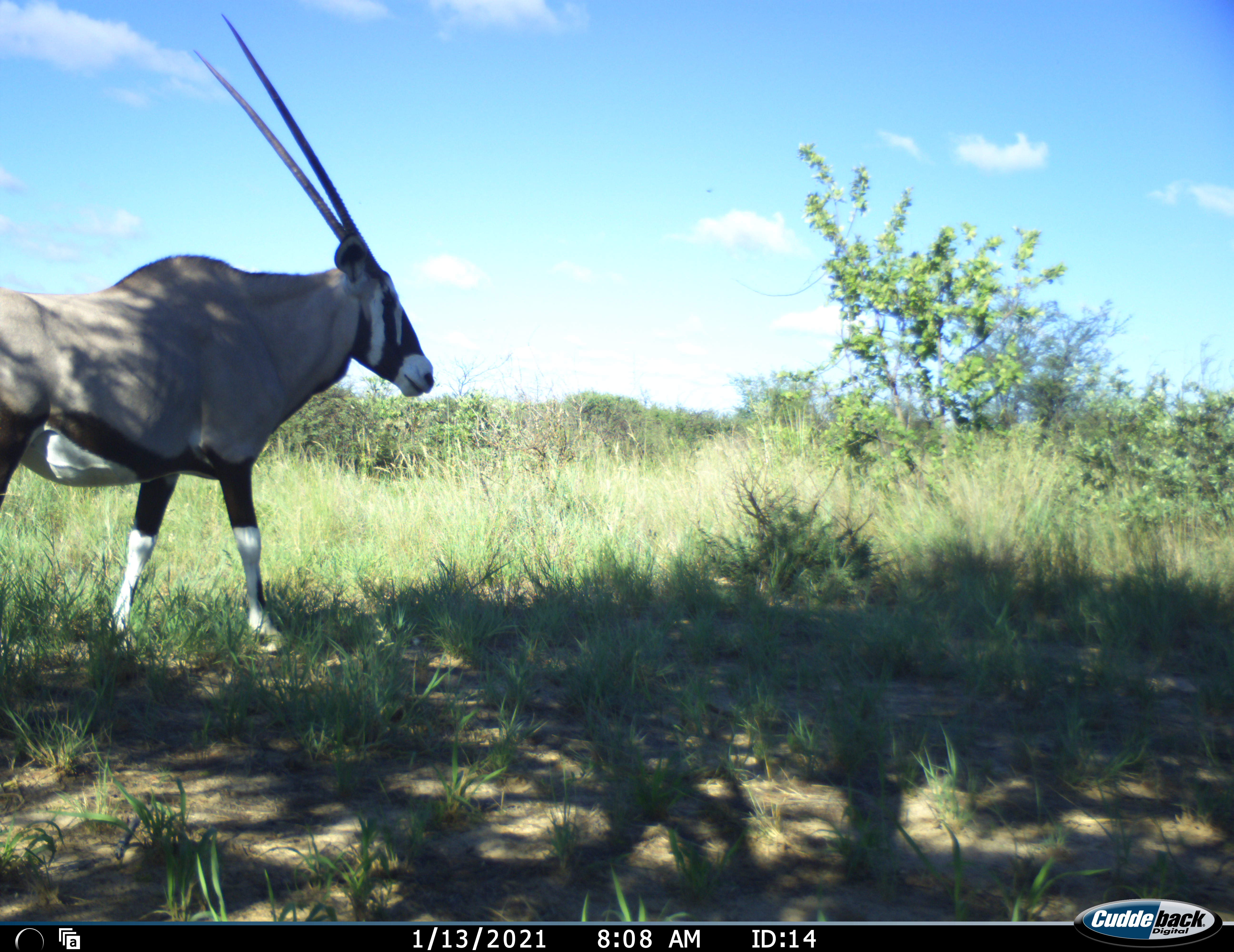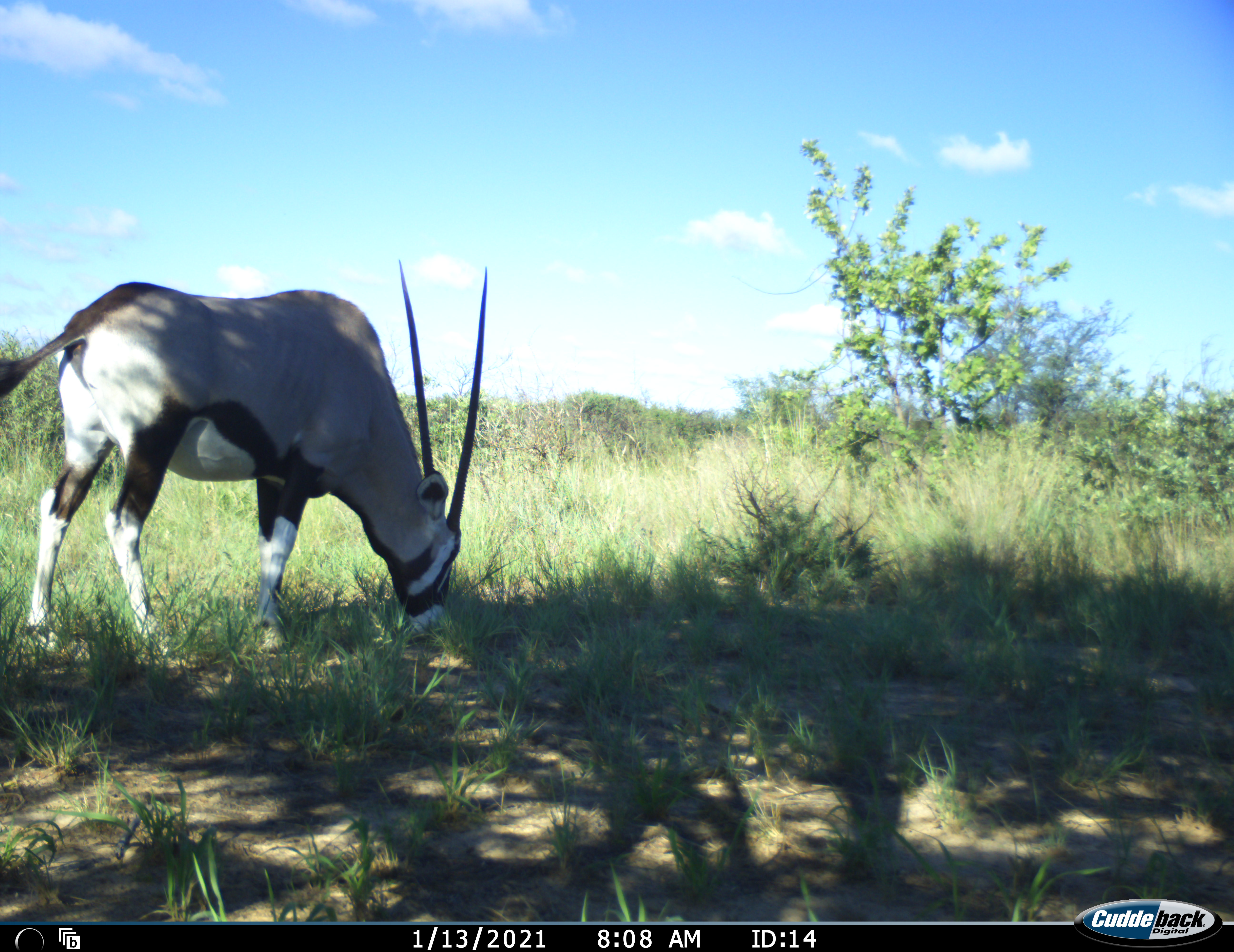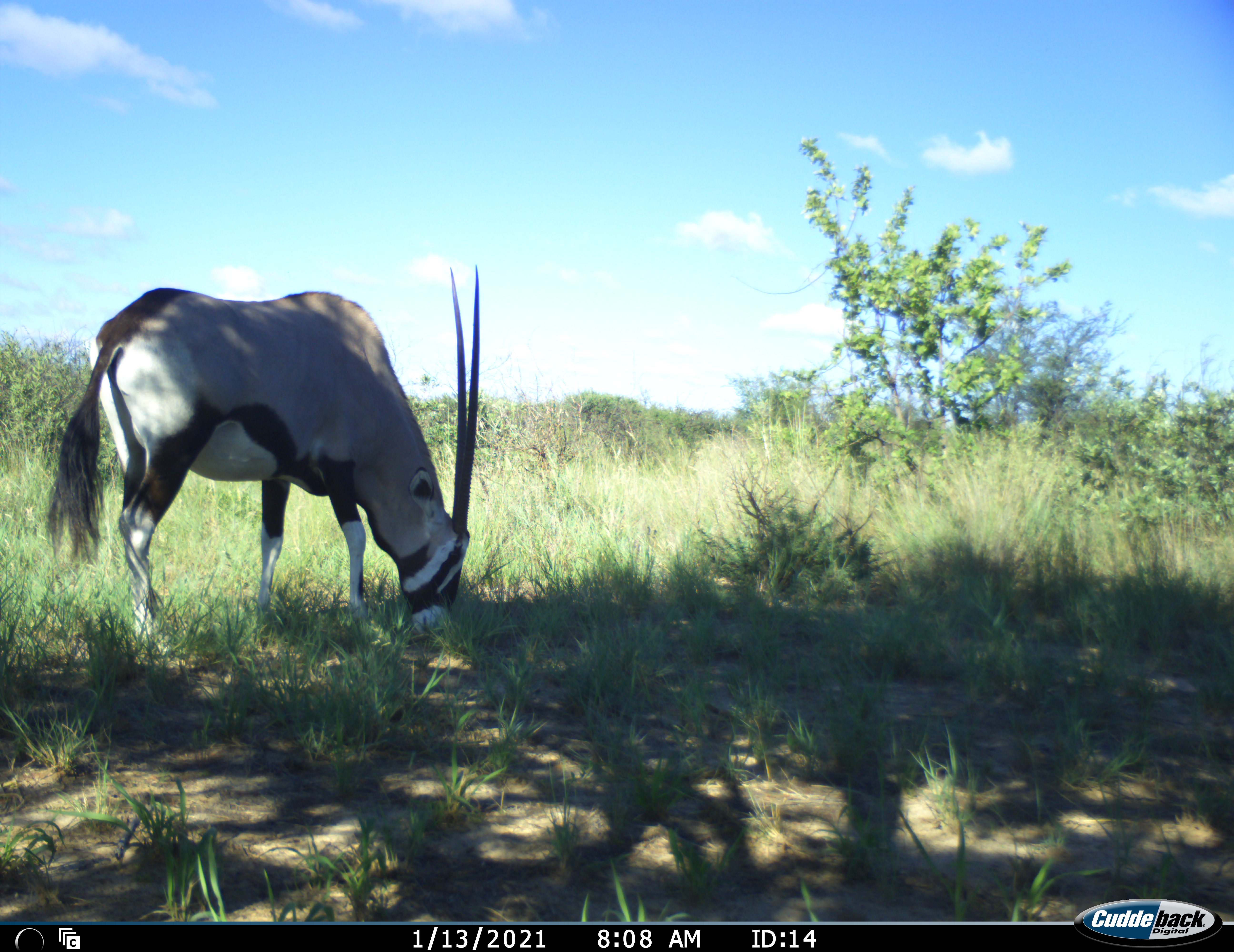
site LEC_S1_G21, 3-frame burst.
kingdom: Animalia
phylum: Chordata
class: Mammalia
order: Artiodactyla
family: Bovidae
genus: Oryx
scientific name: Oryx gazella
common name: gemsbok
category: oryx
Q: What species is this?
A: Oryx (gemsbok) (Oryx gazella).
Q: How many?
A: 1.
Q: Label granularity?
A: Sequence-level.